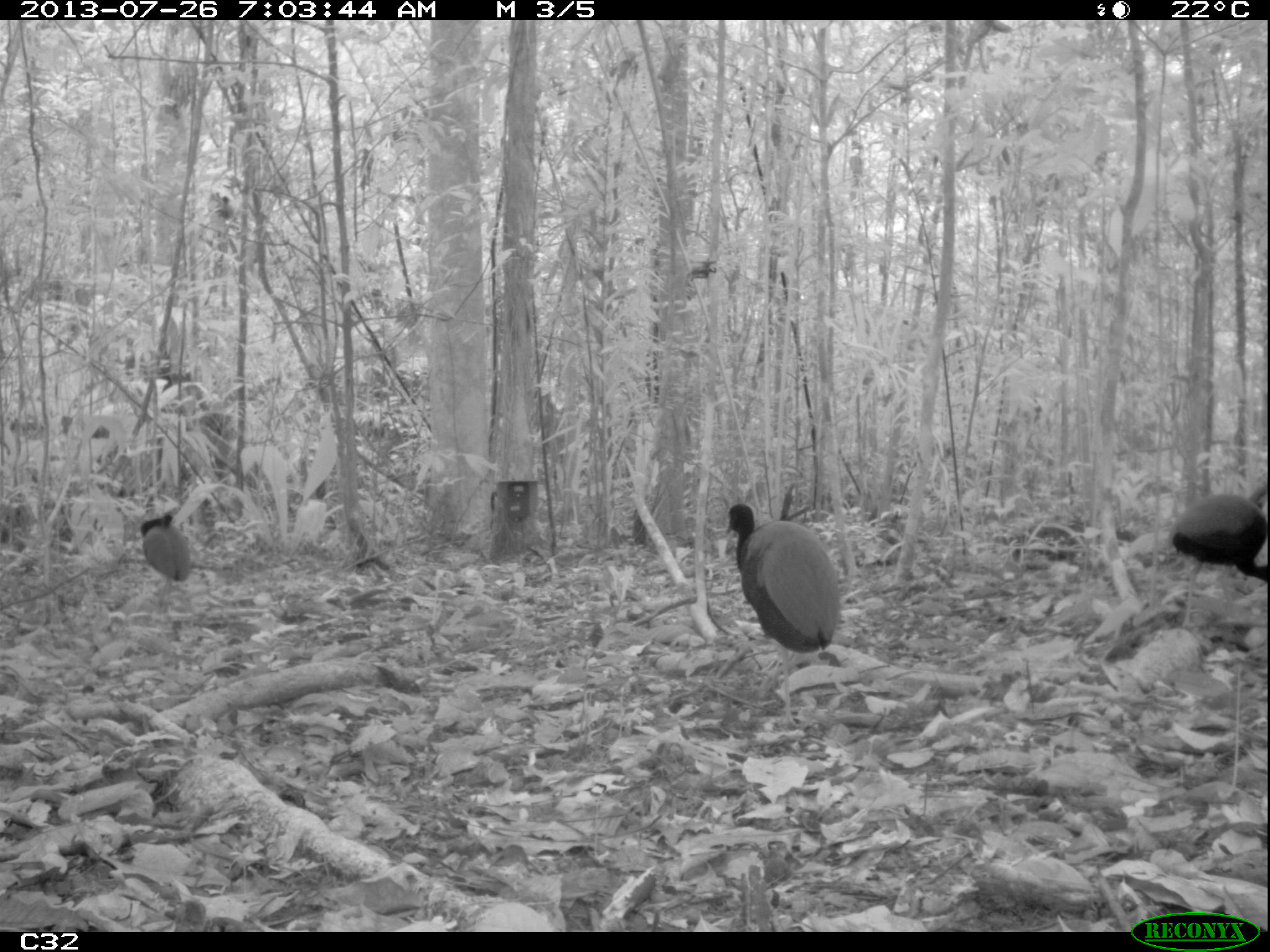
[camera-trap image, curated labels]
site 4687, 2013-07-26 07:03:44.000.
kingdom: Animalia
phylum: Chordata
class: Aves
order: Gruiformes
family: Psophiidae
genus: Psophia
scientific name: Psophia crepitans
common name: gray-winged trumpeter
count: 3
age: adult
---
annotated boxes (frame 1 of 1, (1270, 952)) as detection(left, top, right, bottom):
psophia crepitans: detection(720, 501, 840, 726); detection(1170, 492, 1268, 632); detection(140, 506, 190, 603)